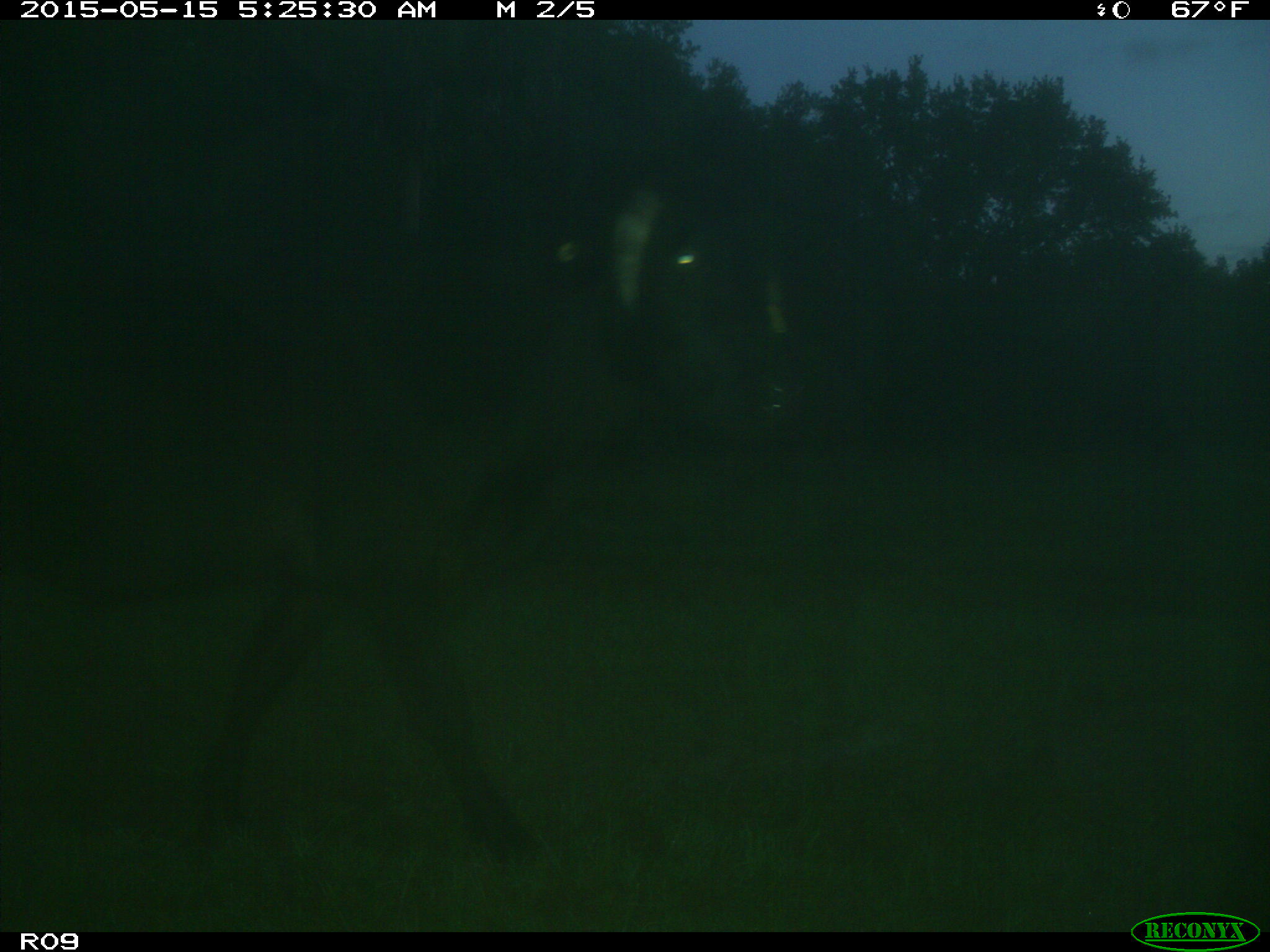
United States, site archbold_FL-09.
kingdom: Animalia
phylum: Chordata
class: Mammalia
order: Artiodactyla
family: Bovidae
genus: Bos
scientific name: Bos taurus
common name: domestic cow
Bos taurus (domestic cow).